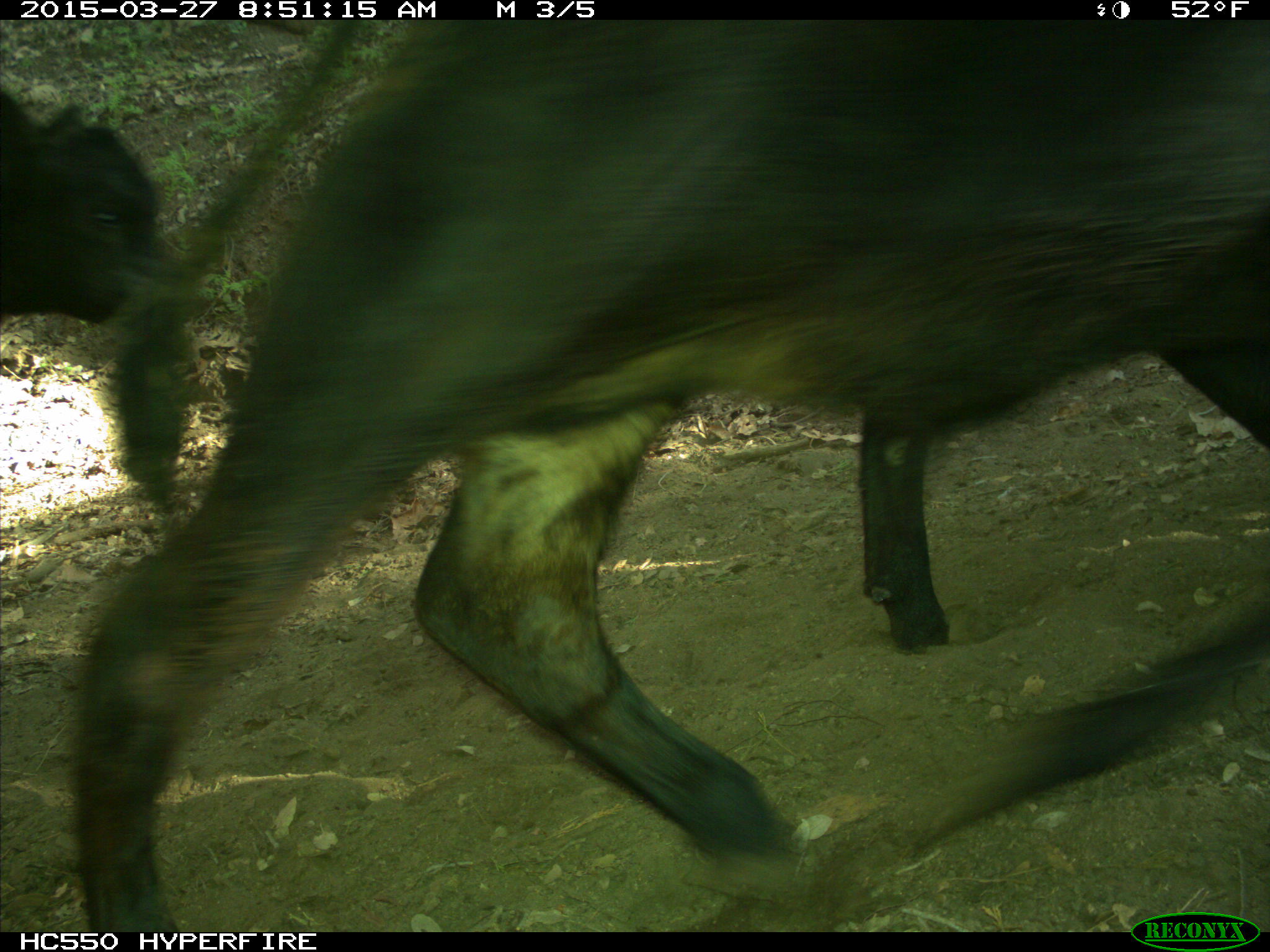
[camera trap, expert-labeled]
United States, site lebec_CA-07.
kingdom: Animalia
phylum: Chordata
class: Mammalia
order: Artiodactyla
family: Bovidae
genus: Bos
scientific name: Bos taurus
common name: domestic cow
Bos taurus (domestic cow).